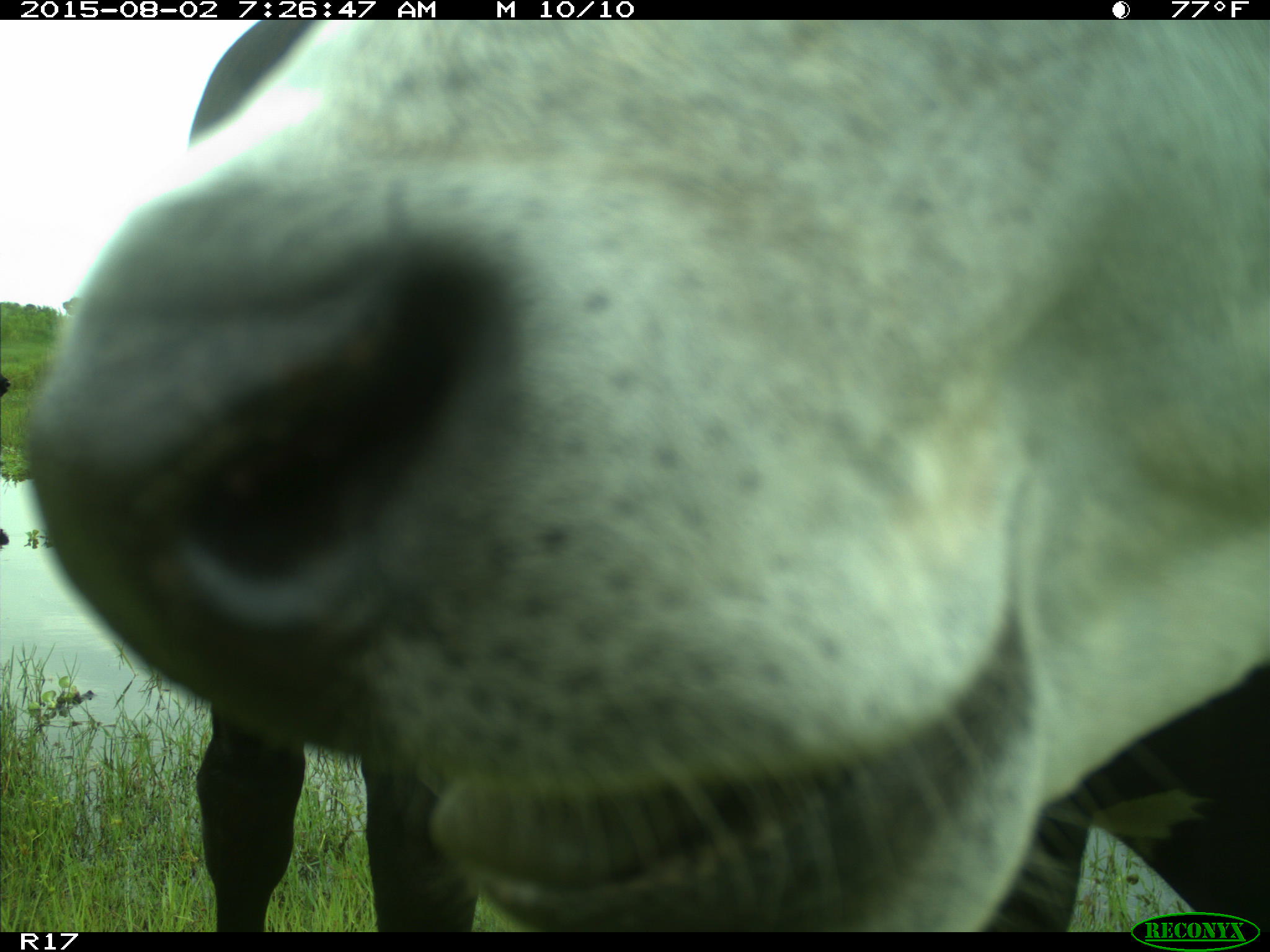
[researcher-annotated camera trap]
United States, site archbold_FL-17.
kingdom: Animalia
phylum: Chordata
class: Mammalia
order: Artiodactyla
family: Bovidae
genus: Bos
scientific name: Bos taurus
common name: domestic cow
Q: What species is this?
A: Bos taurus (domestic cow).